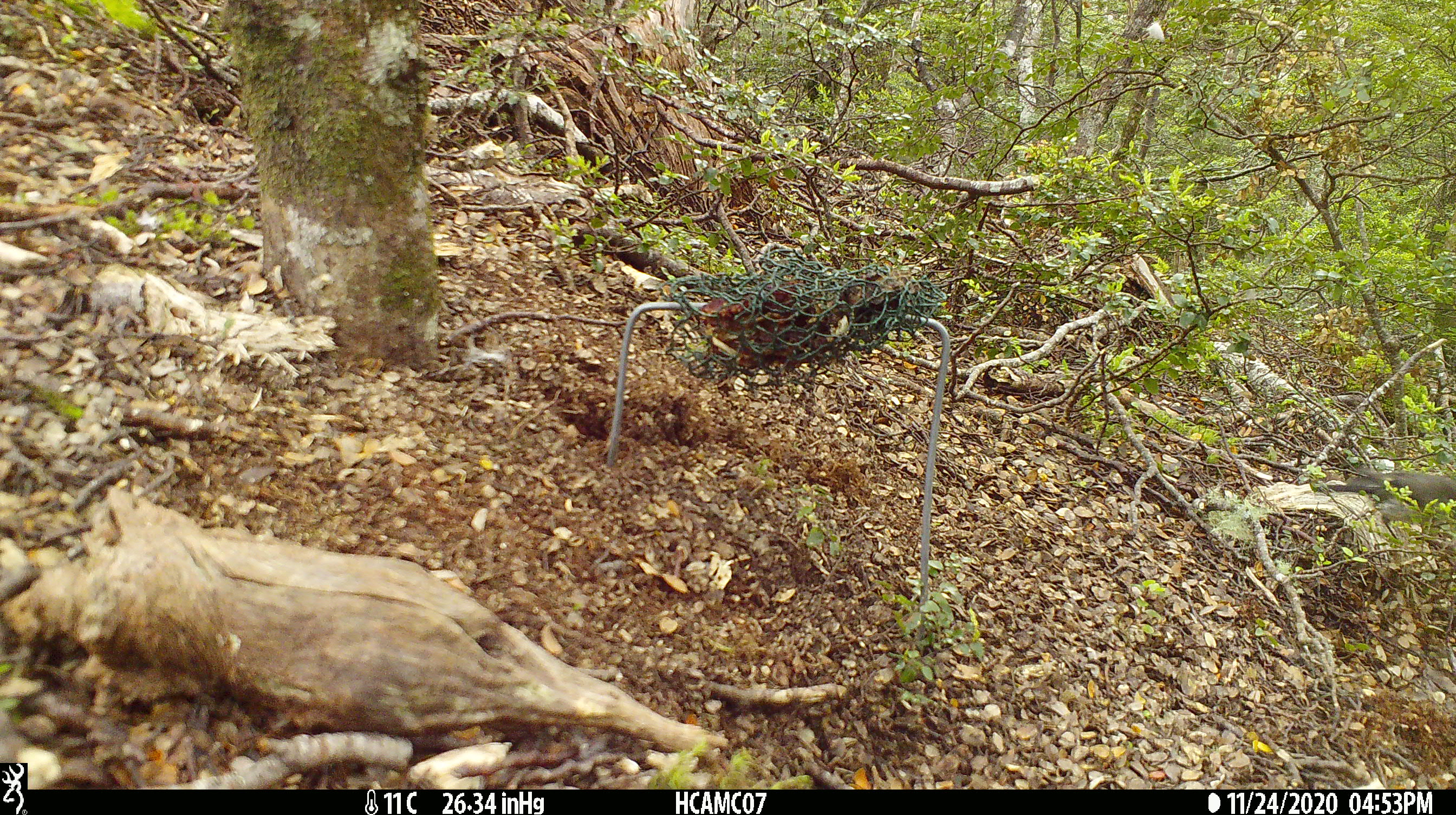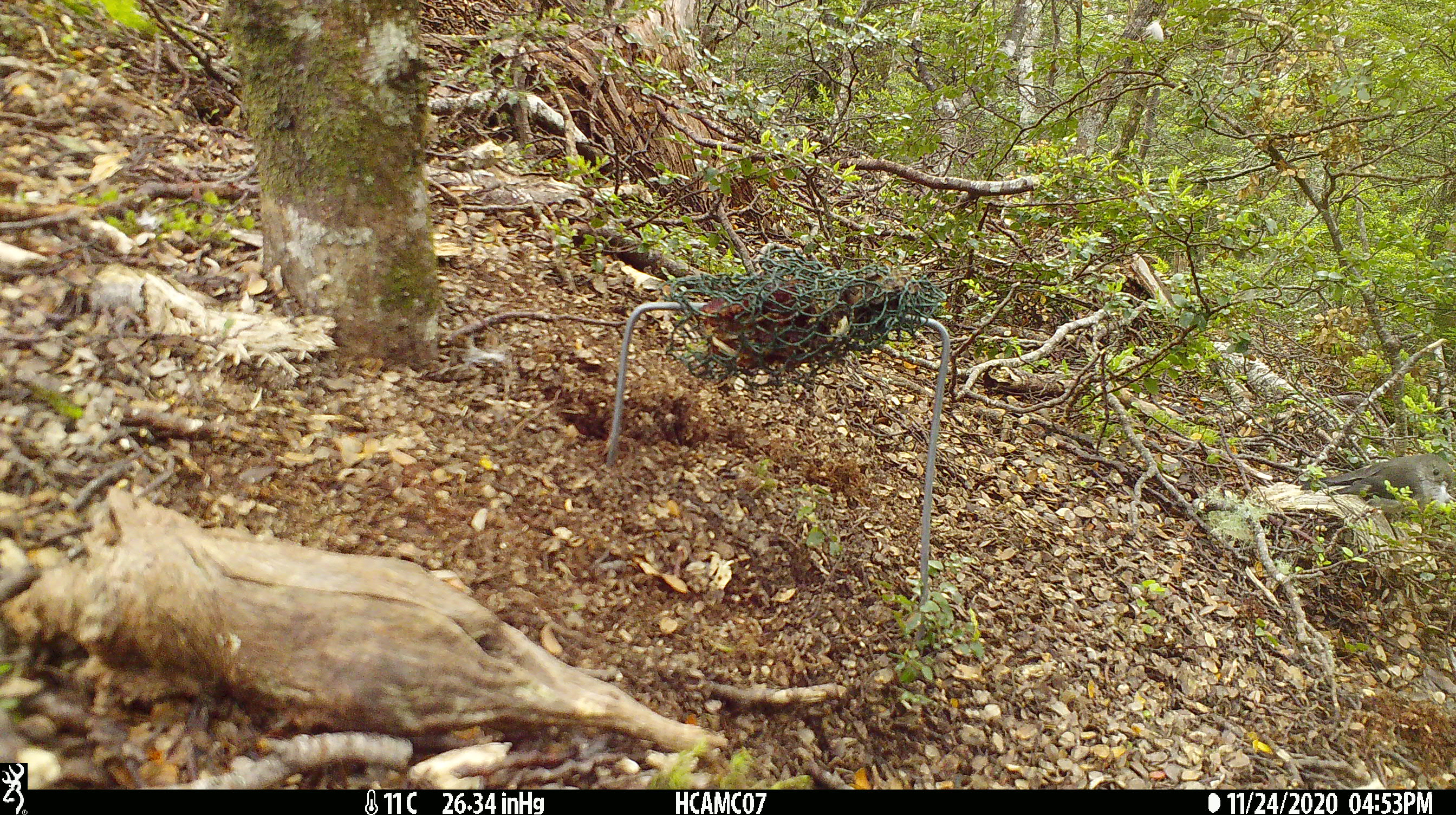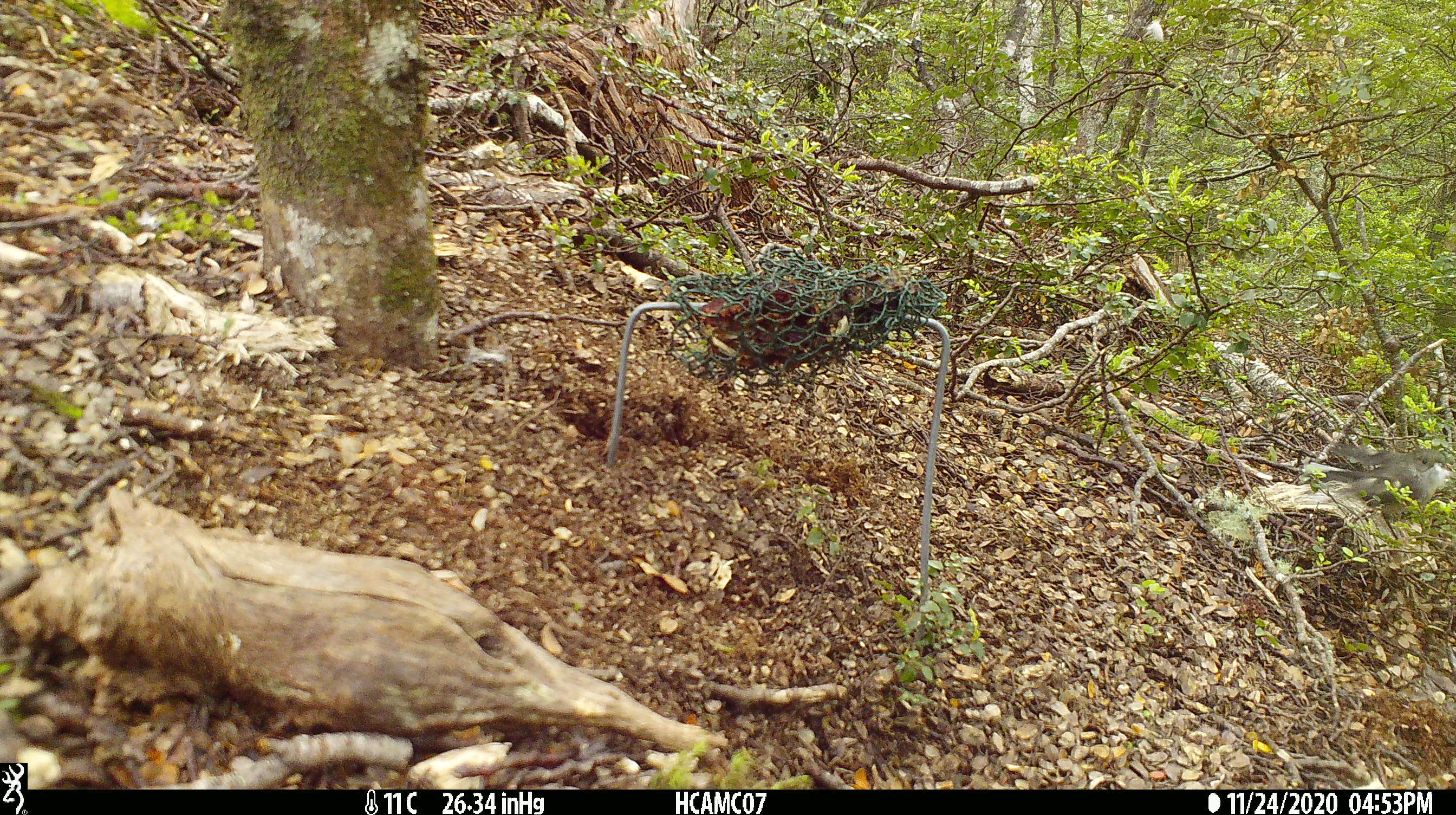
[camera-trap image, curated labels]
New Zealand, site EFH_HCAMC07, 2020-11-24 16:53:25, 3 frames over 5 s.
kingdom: Animalia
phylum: Chordata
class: Aves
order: Passeriformes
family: Petroicidae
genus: Petroica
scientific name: Petroica macrocephala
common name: tomtit